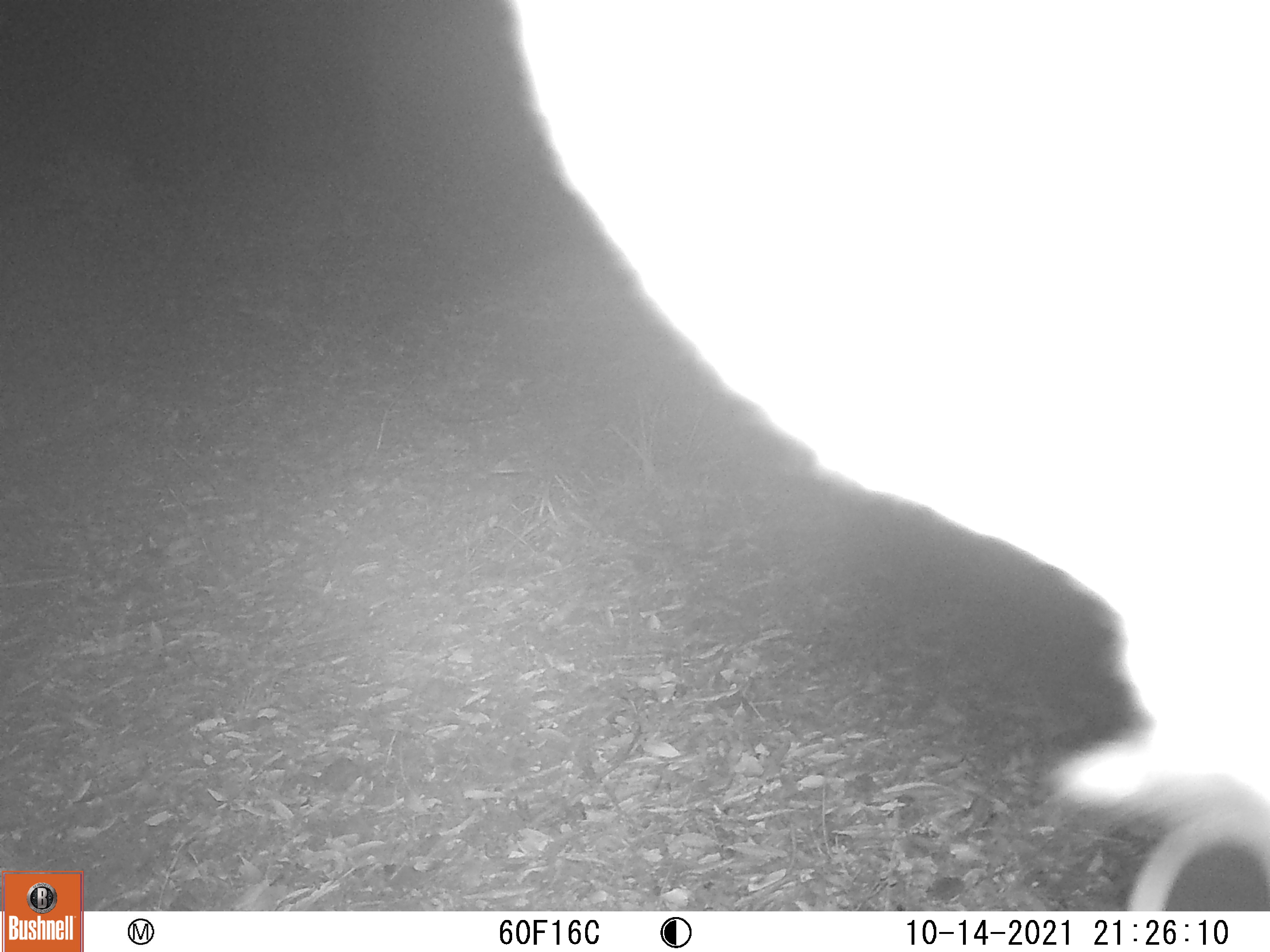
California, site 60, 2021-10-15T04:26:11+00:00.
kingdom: Animalia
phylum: Chordata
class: Mammalia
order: Artiodactyla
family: Cervidae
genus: Odocoileus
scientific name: Odocoileus hemionus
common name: mule deer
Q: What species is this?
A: Mule deer (Odocoileus hemionus).